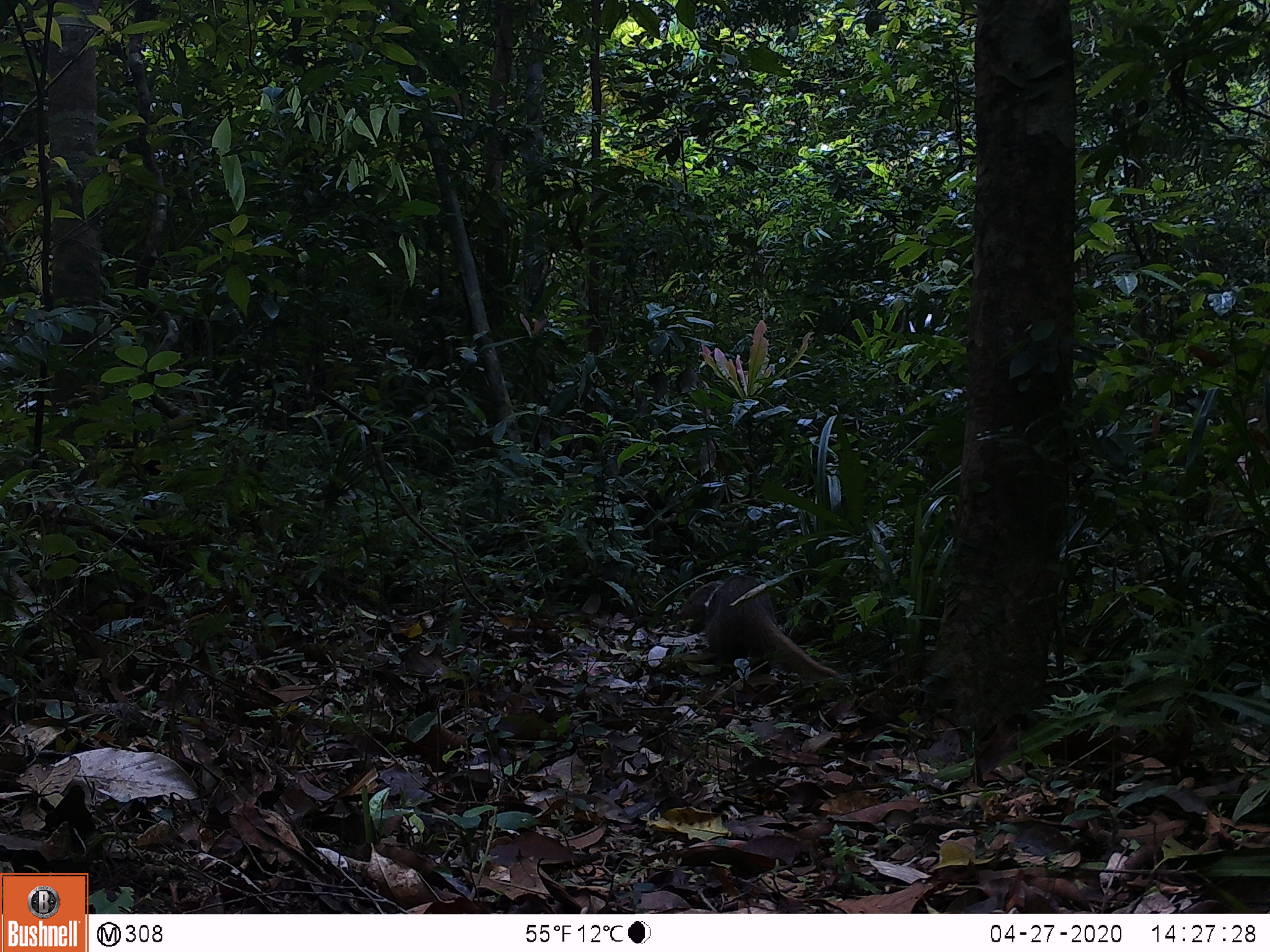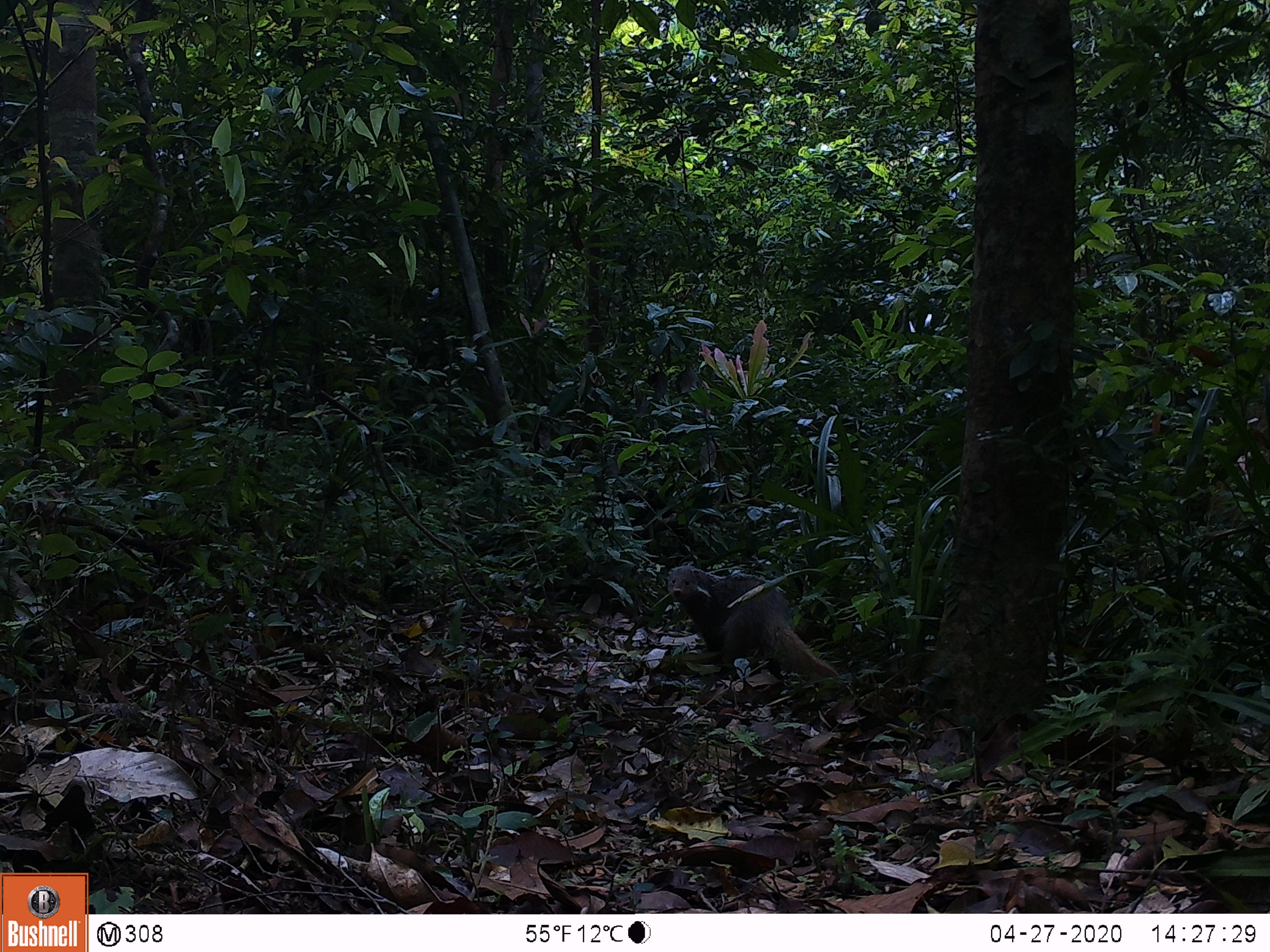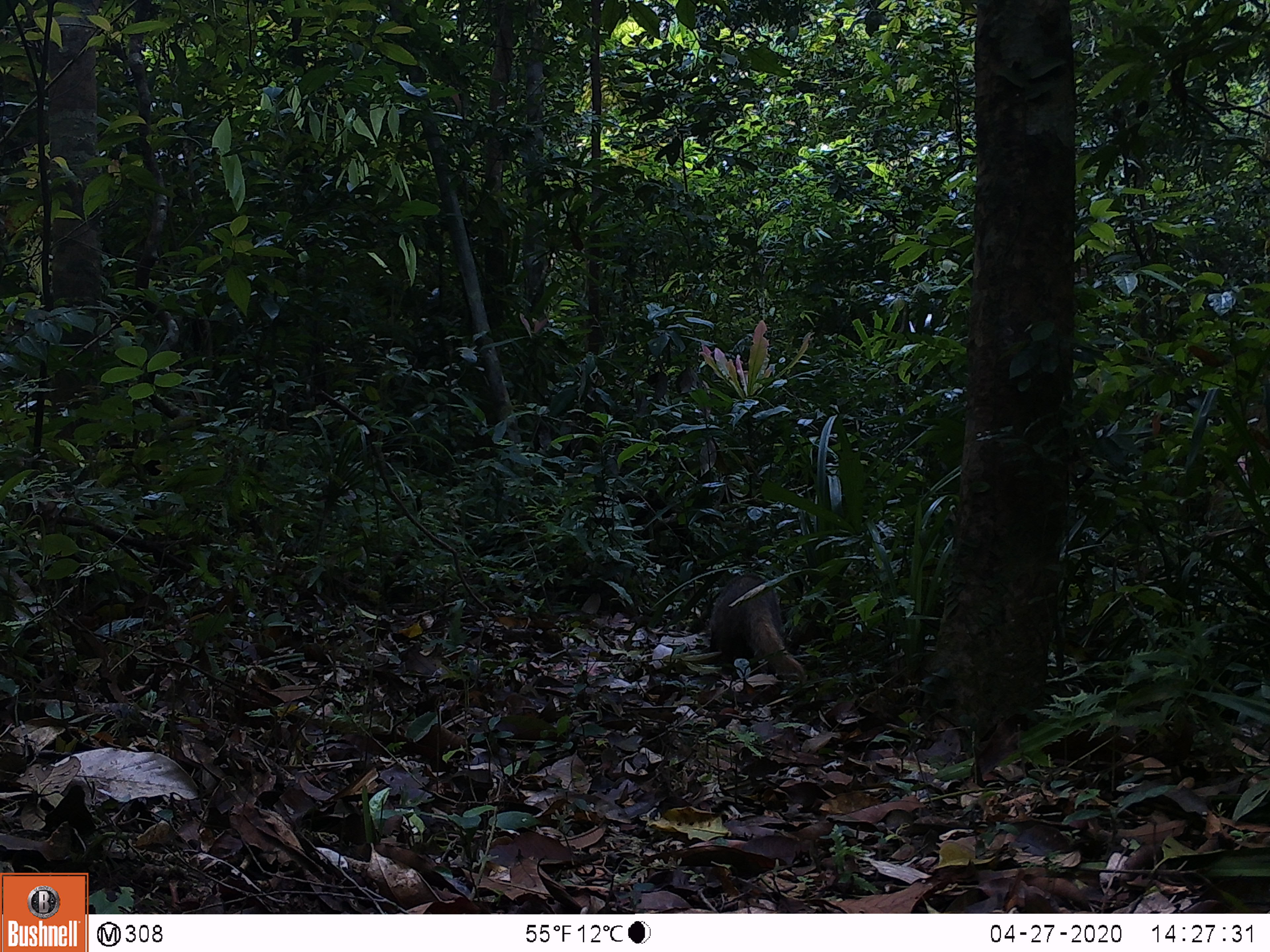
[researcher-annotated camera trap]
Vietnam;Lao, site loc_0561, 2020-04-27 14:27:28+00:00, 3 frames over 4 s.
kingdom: Animalia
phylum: Chordata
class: Mammalia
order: Carnivora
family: Herpestidae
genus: Urva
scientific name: Urva urva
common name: crab-eating mongoose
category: crab eating mongoose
Crab eating mongoose (crab-eating mongoose) (Urva urva). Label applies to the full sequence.